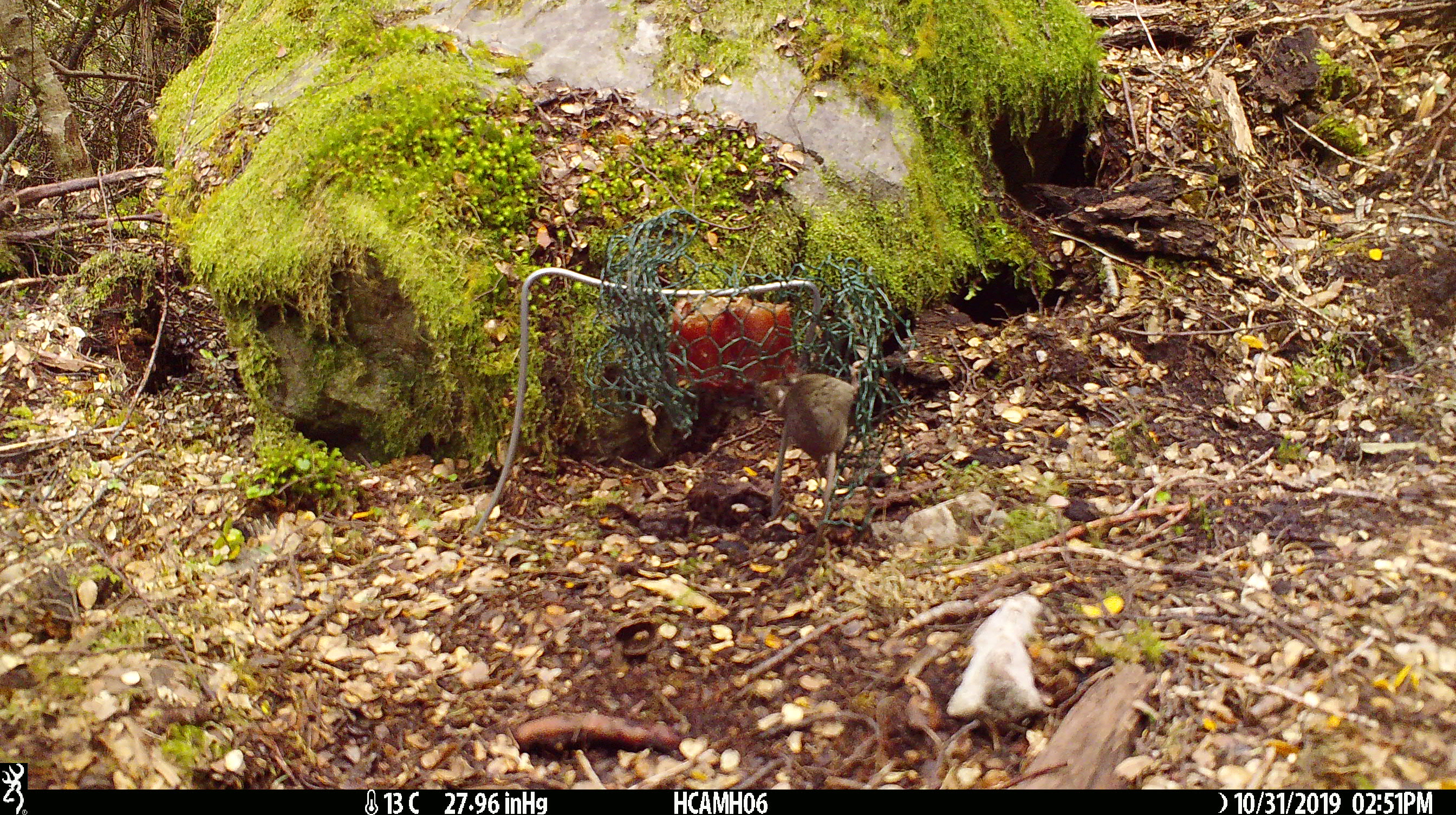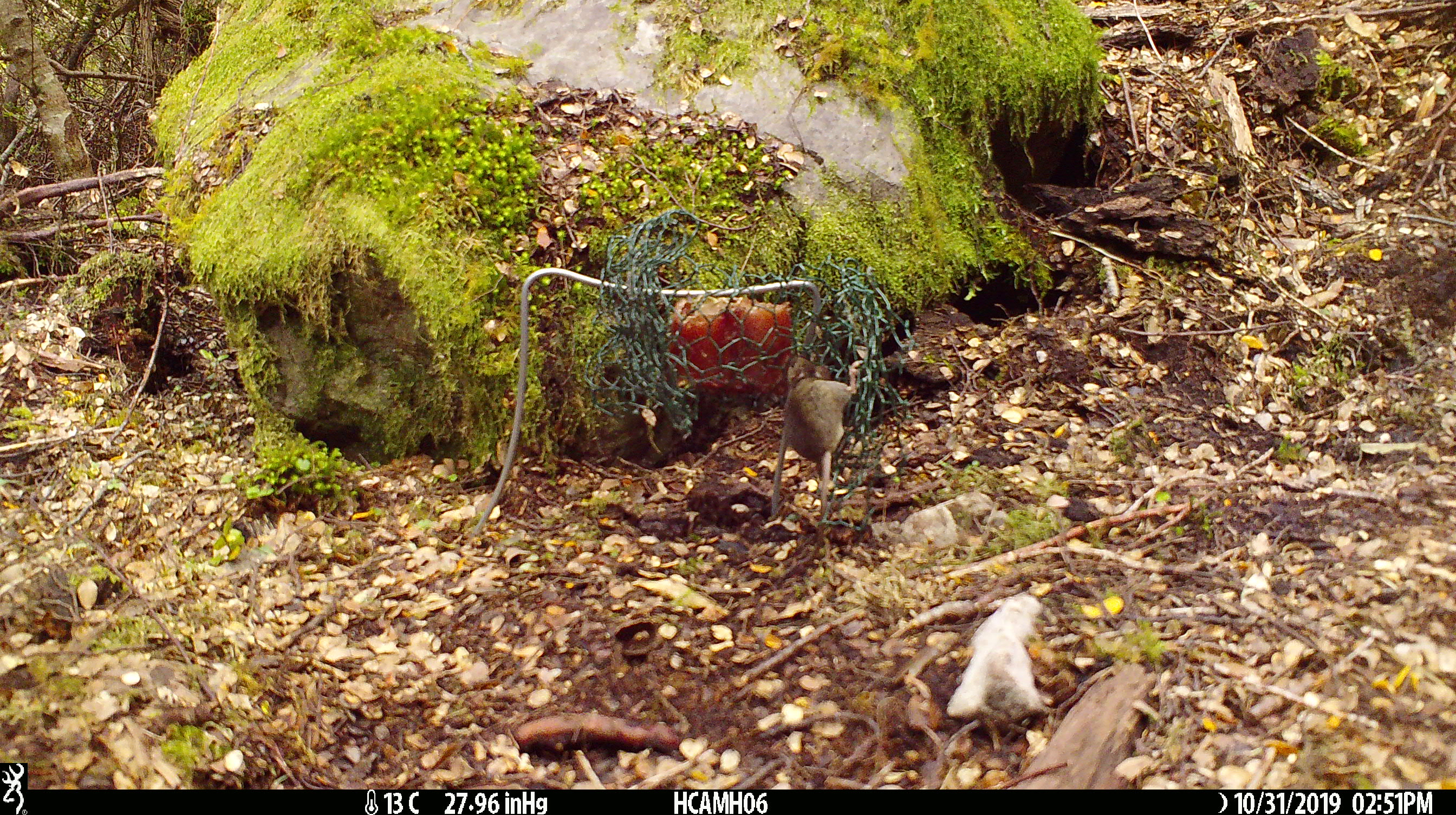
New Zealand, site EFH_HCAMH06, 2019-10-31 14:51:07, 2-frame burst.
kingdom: Animalia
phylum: Chordata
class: Mammalia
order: Rodentia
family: Muridae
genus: Mus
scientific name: Mus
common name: mouse